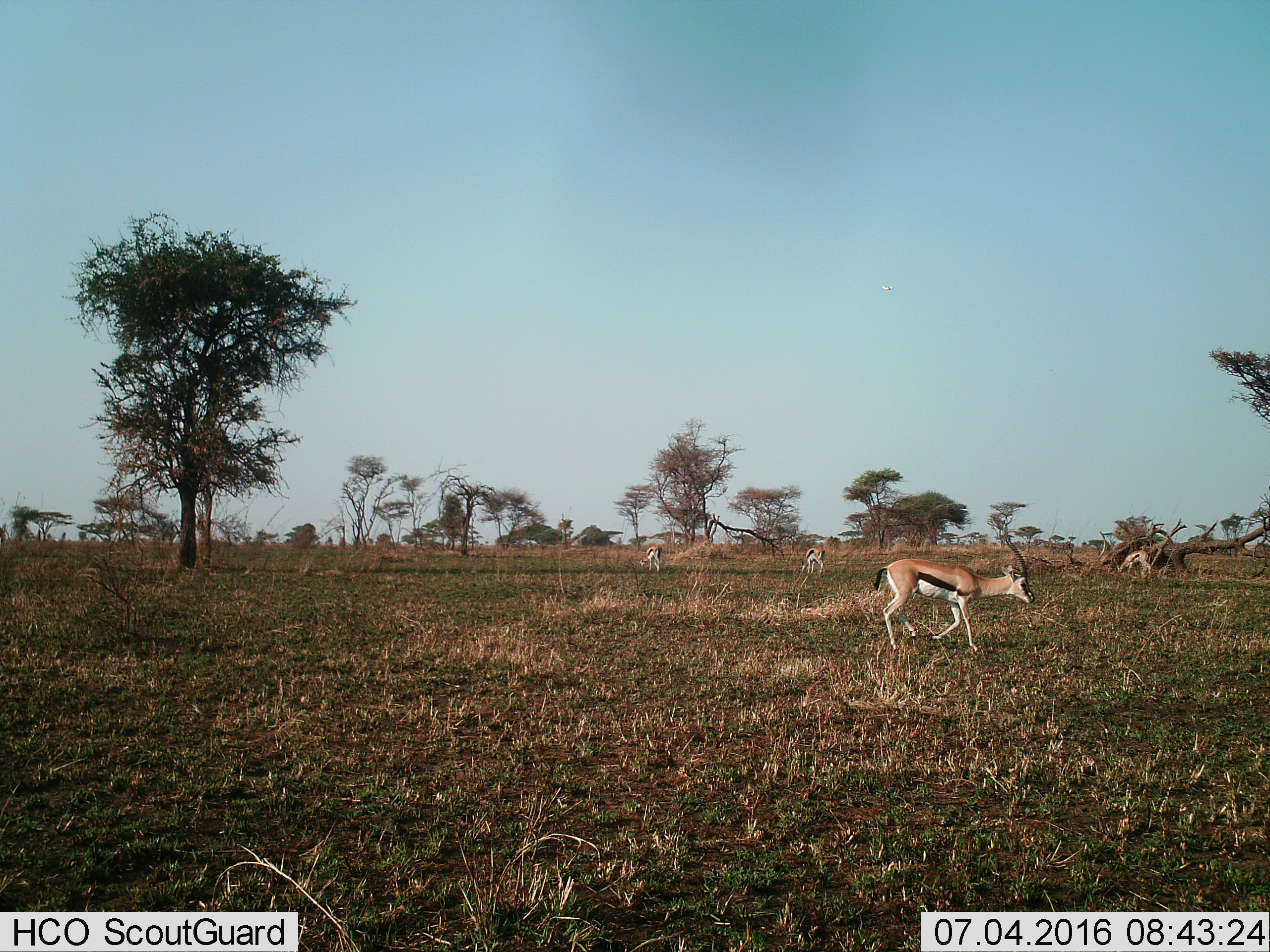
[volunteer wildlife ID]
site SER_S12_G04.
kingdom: Animalia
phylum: Chordata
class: Mammalia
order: Artiodactyla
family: Bovidae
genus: Eudorcas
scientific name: Eudorcas thomsonii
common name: thomson's gazelle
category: gazellethomsons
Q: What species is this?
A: Gazellethomsons (thomson's gazelle) (Eudorcas thomsonii).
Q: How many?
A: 4.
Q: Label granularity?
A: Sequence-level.